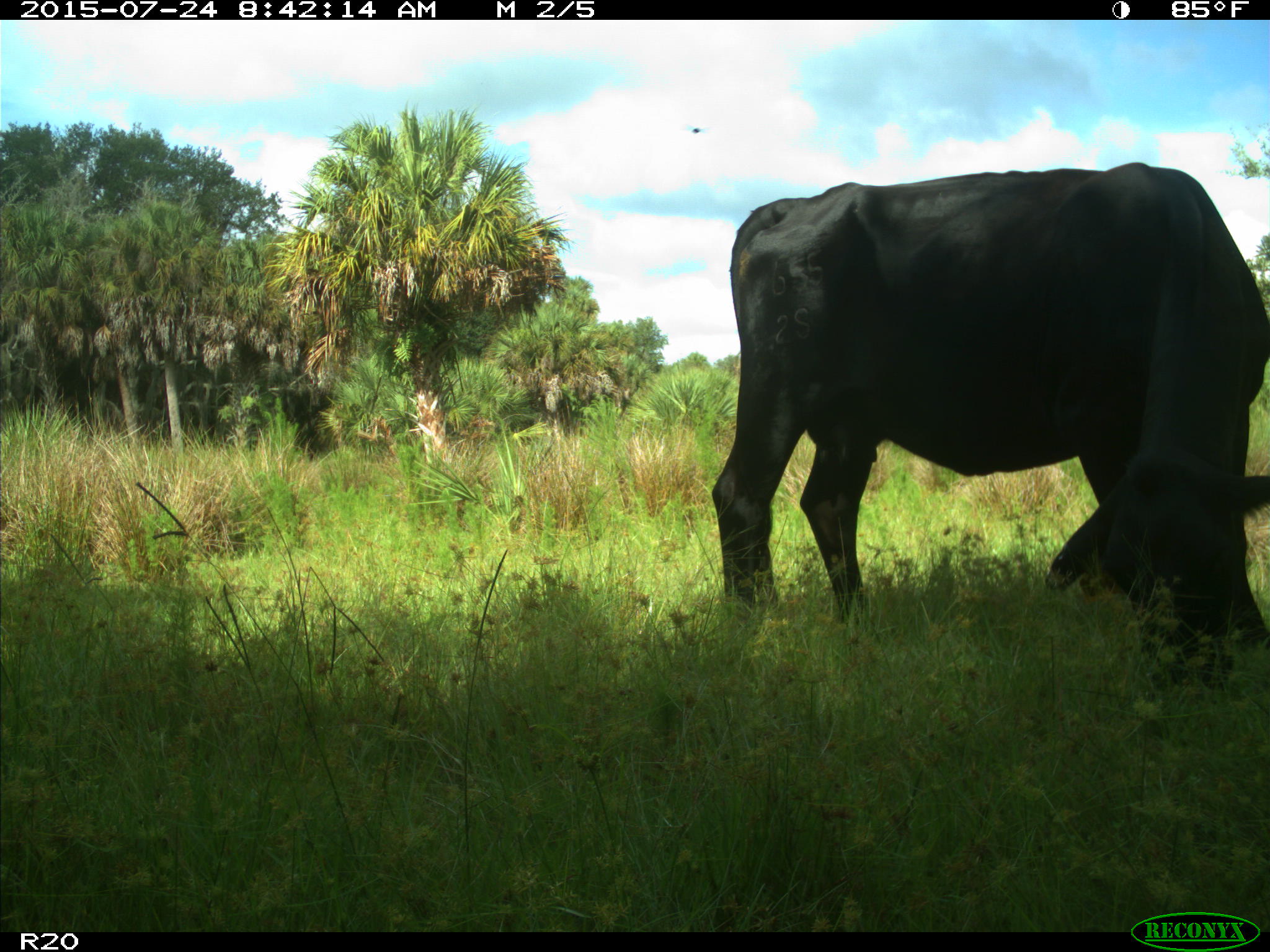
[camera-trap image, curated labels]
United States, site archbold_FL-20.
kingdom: Animalia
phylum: Chordata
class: Mammalia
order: Artiodactyla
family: Bovidae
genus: Bos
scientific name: Bos taurus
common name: domestic cow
Bos taurus (domestic cow).